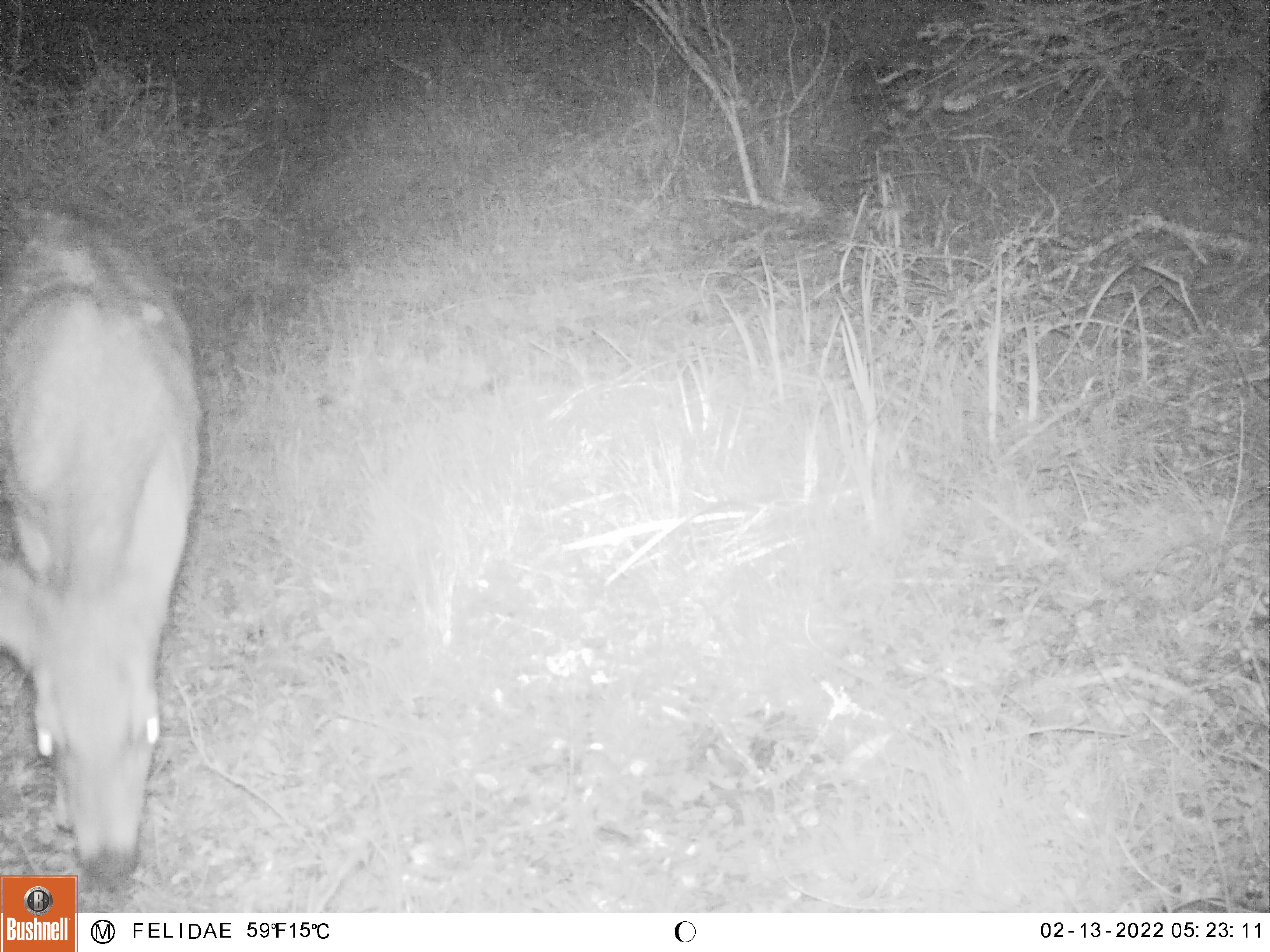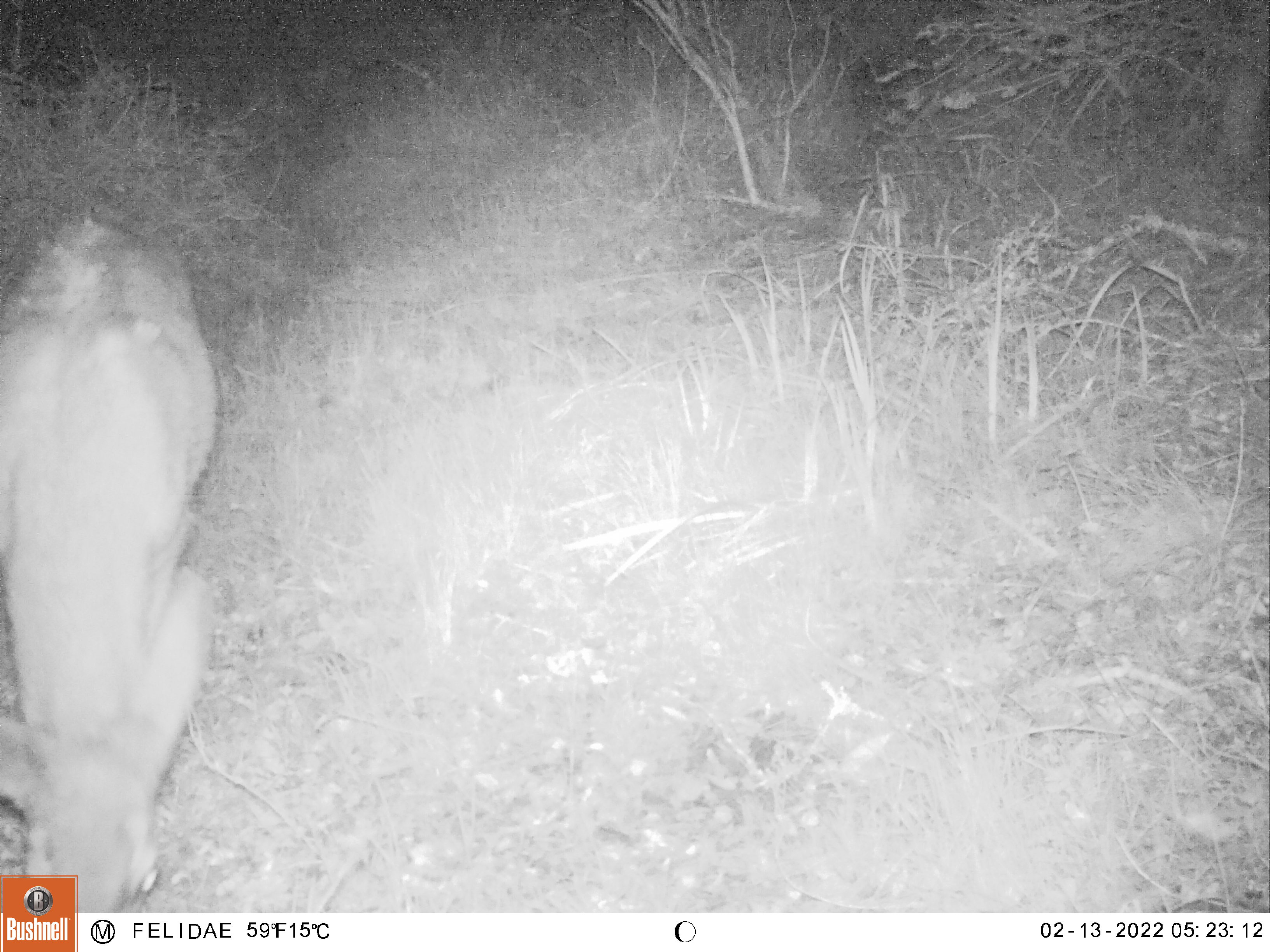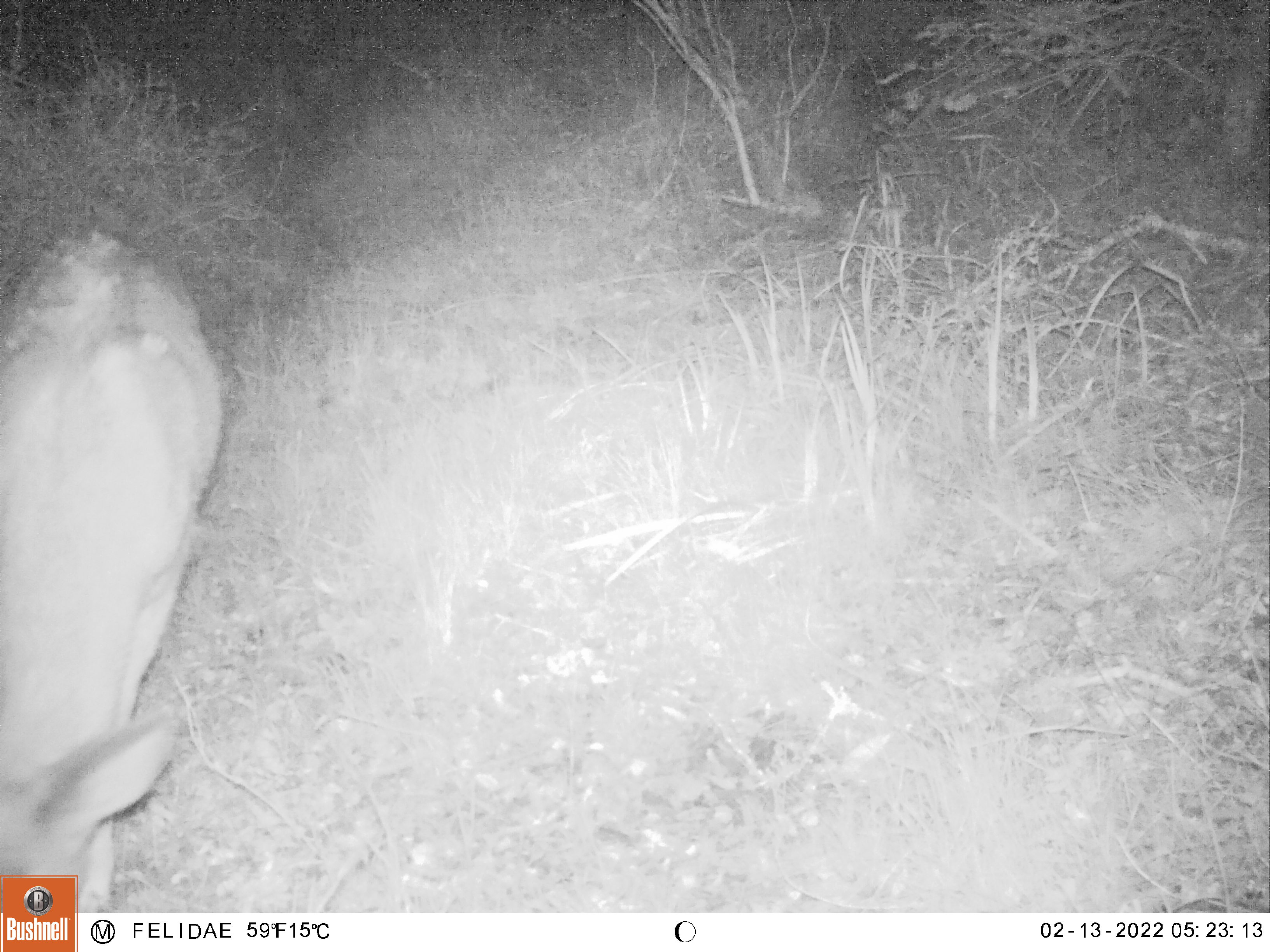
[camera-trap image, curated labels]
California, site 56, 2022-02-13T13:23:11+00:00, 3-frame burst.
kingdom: Animalia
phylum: Chordata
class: Mammalia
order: Artiodactyla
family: Cervidae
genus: Odocoileus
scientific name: Odocoileus hemionus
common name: mule deer